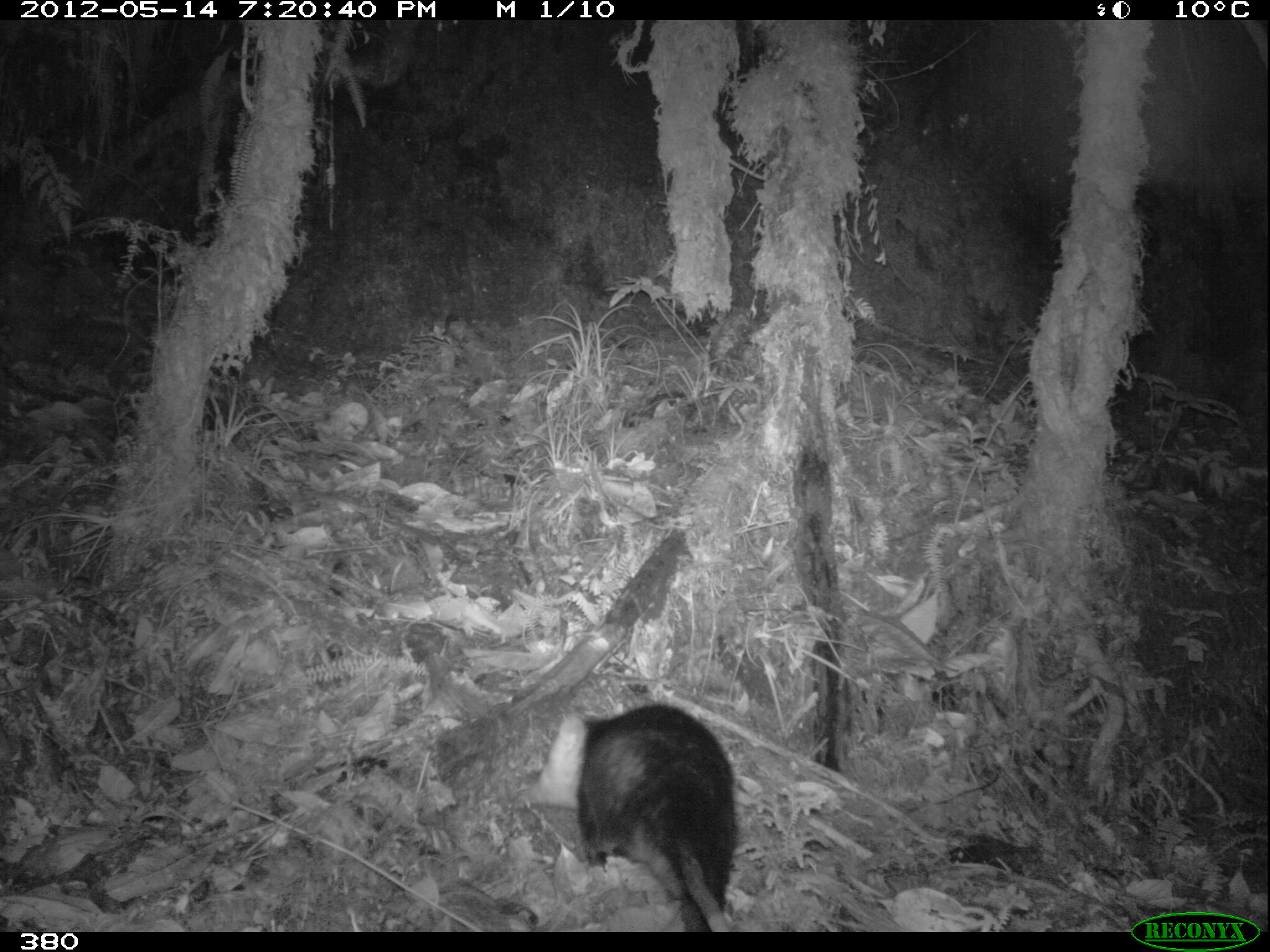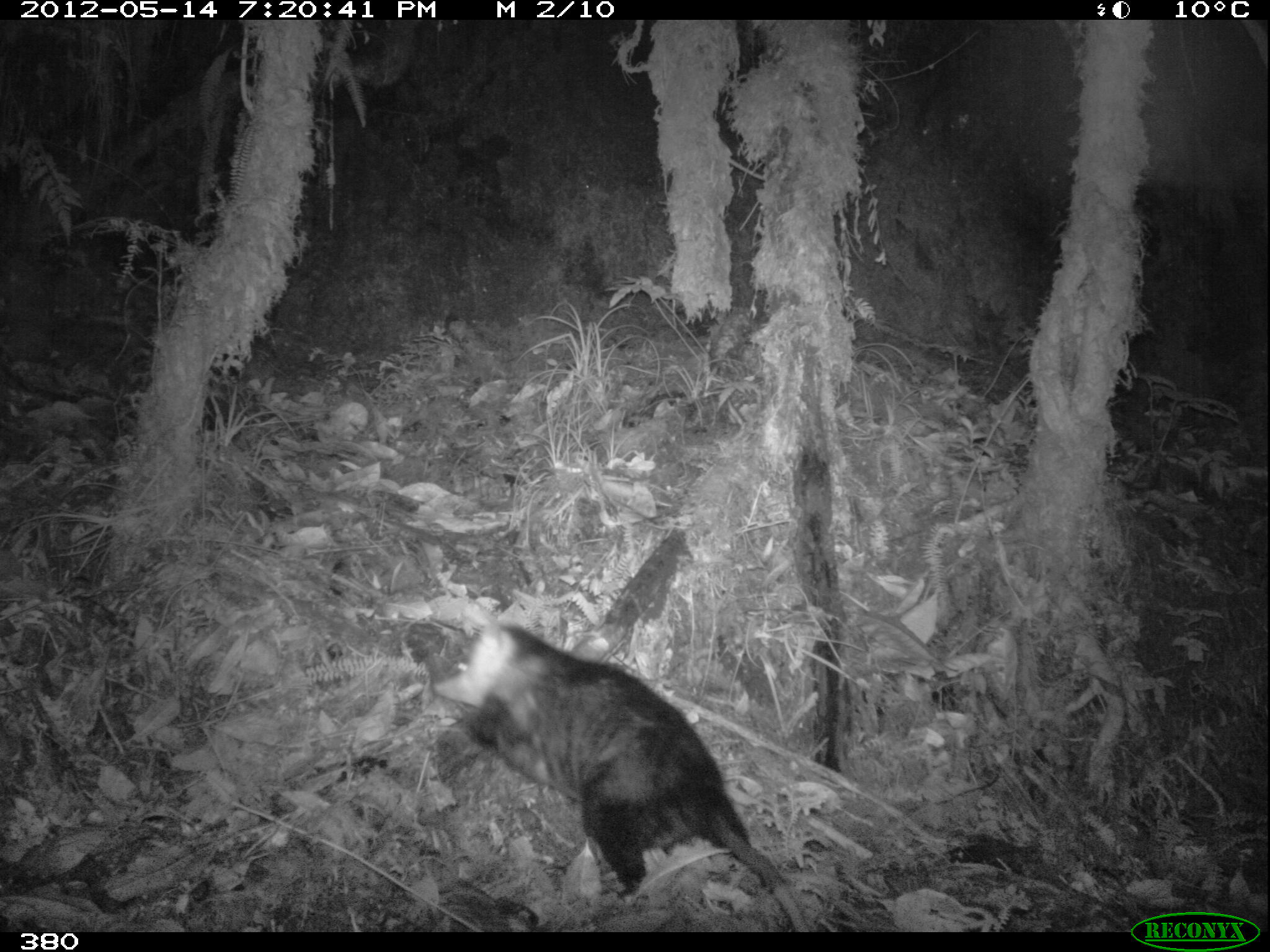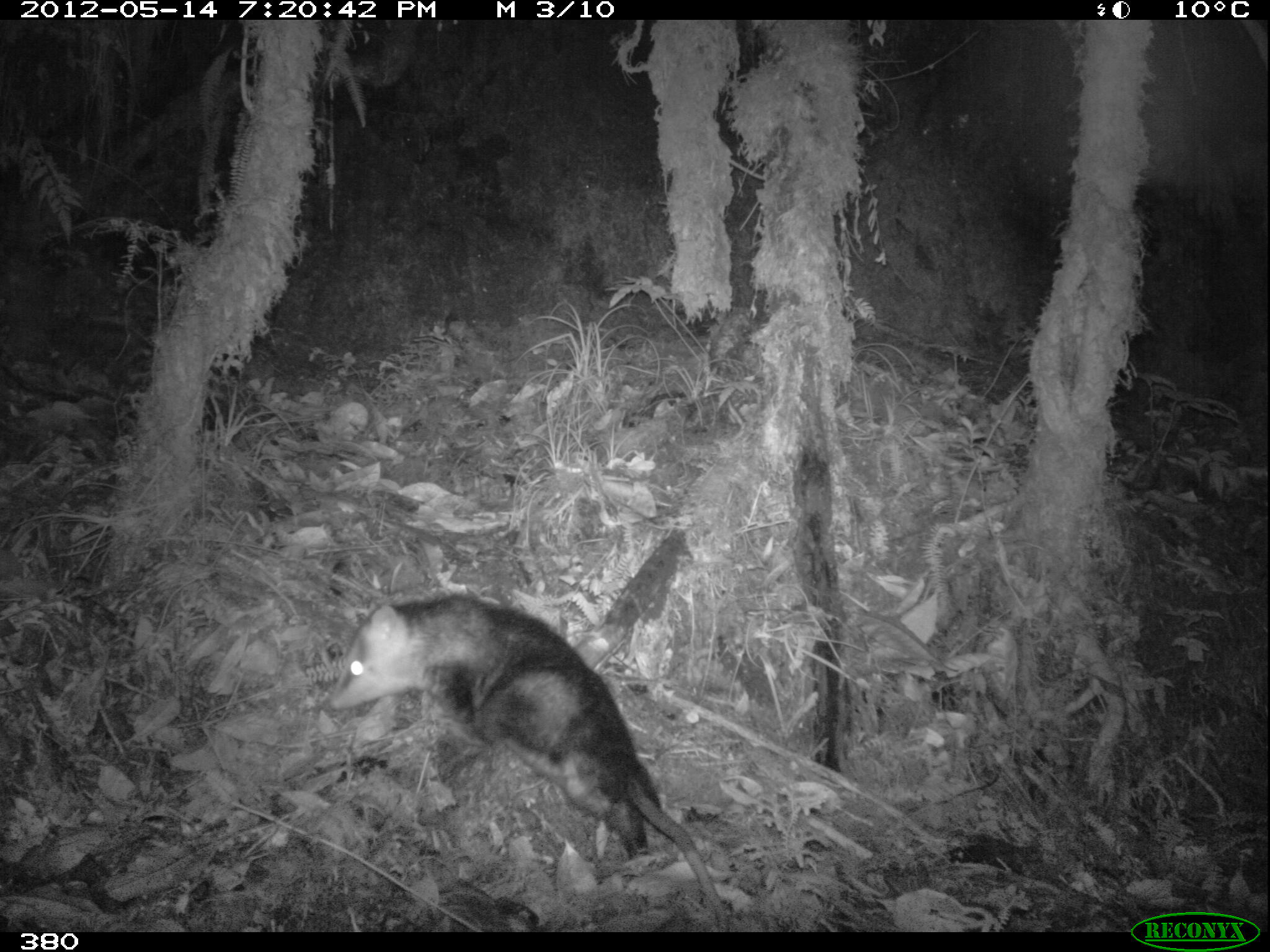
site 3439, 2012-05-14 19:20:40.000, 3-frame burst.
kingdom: Animalia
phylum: Chordata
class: Mammalia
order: Didelphimorphia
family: Didelphidae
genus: Didelphis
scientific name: Didelphis pernigra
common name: andean white-eared opossum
Didelphis pernigra (andean white-eared opossum).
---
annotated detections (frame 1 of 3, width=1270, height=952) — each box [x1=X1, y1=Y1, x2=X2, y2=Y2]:
didelphis pernigra: [x1=578, y1=705, x2=740, y2=933]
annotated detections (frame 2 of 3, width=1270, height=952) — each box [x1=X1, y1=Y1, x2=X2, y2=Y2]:
didelphis pernigra: [x1=432, y1=620, x2=807, y2=928]